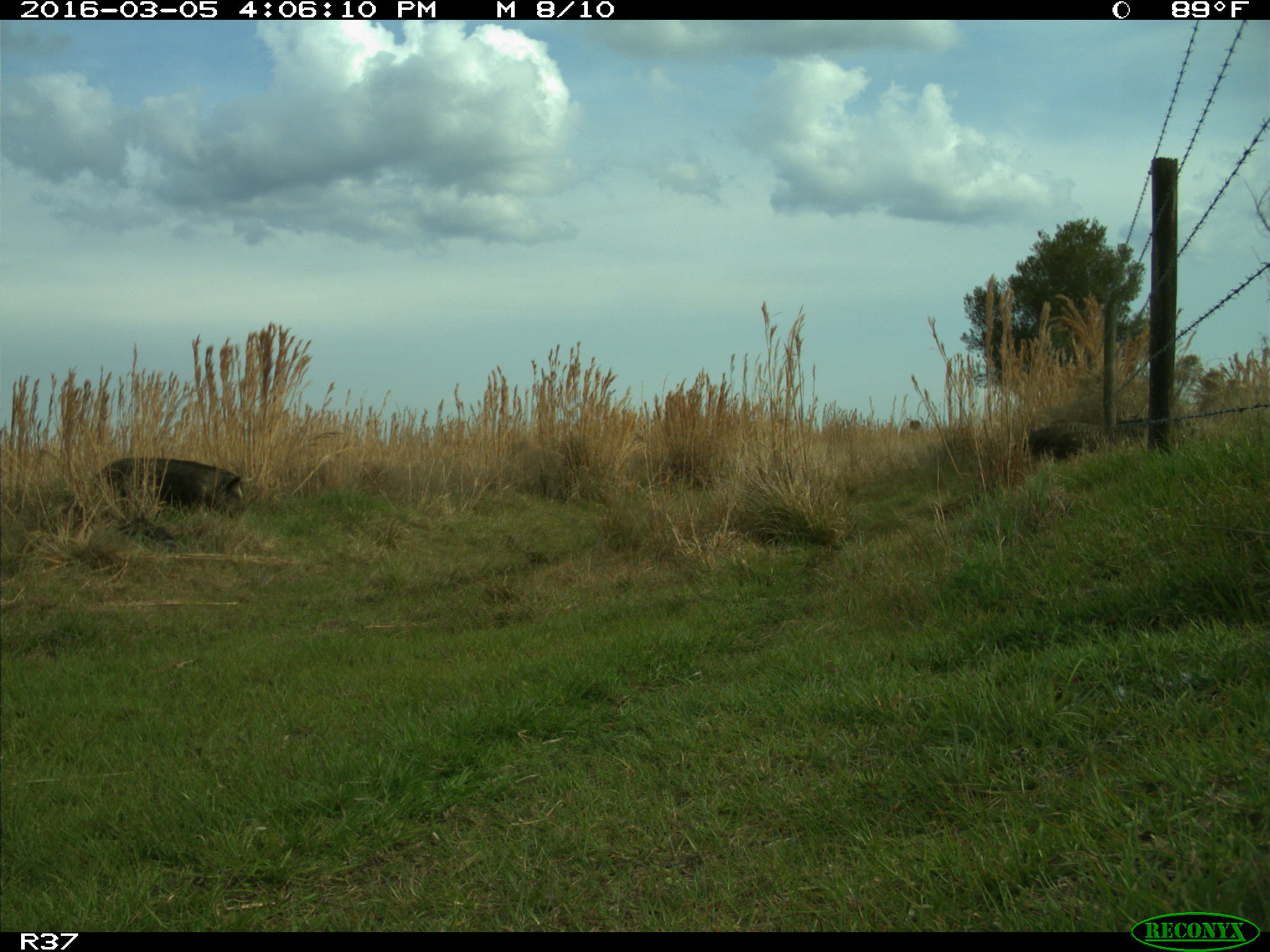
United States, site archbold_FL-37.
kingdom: Animalia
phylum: Chordata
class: Mammalia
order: Artiodactyla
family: Suidae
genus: Sus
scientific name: Sus scrofa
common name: wild boar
Sus scrofa (wild boar).